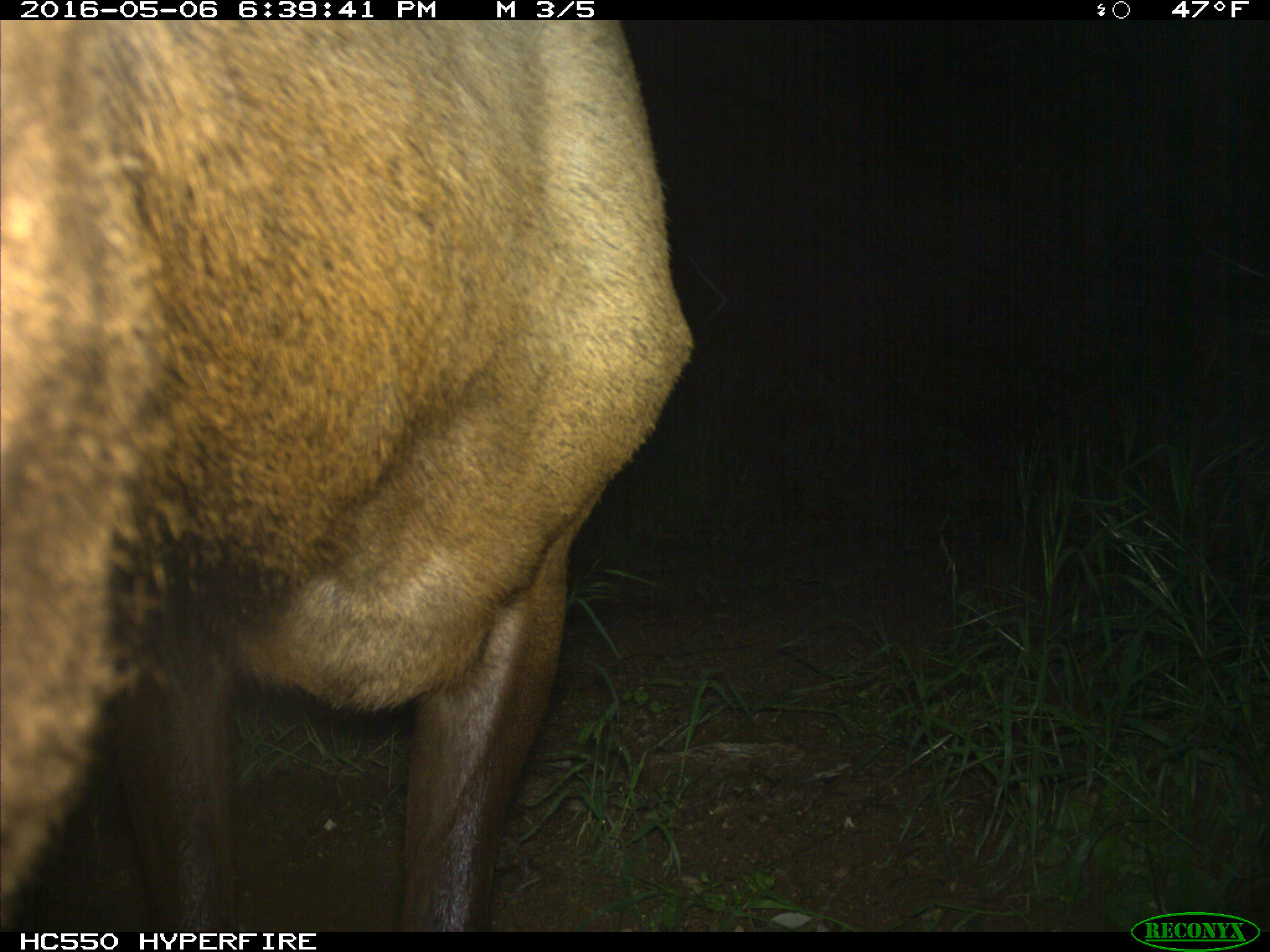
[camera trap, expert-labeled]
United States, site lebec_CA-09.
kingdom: Animalia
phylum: Chordata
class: Mammalia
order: Artiodactyla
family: Cervidae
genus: Cervus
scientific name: Cervus canadensis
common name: elk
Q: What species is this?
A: Cervus canadensis (elk).